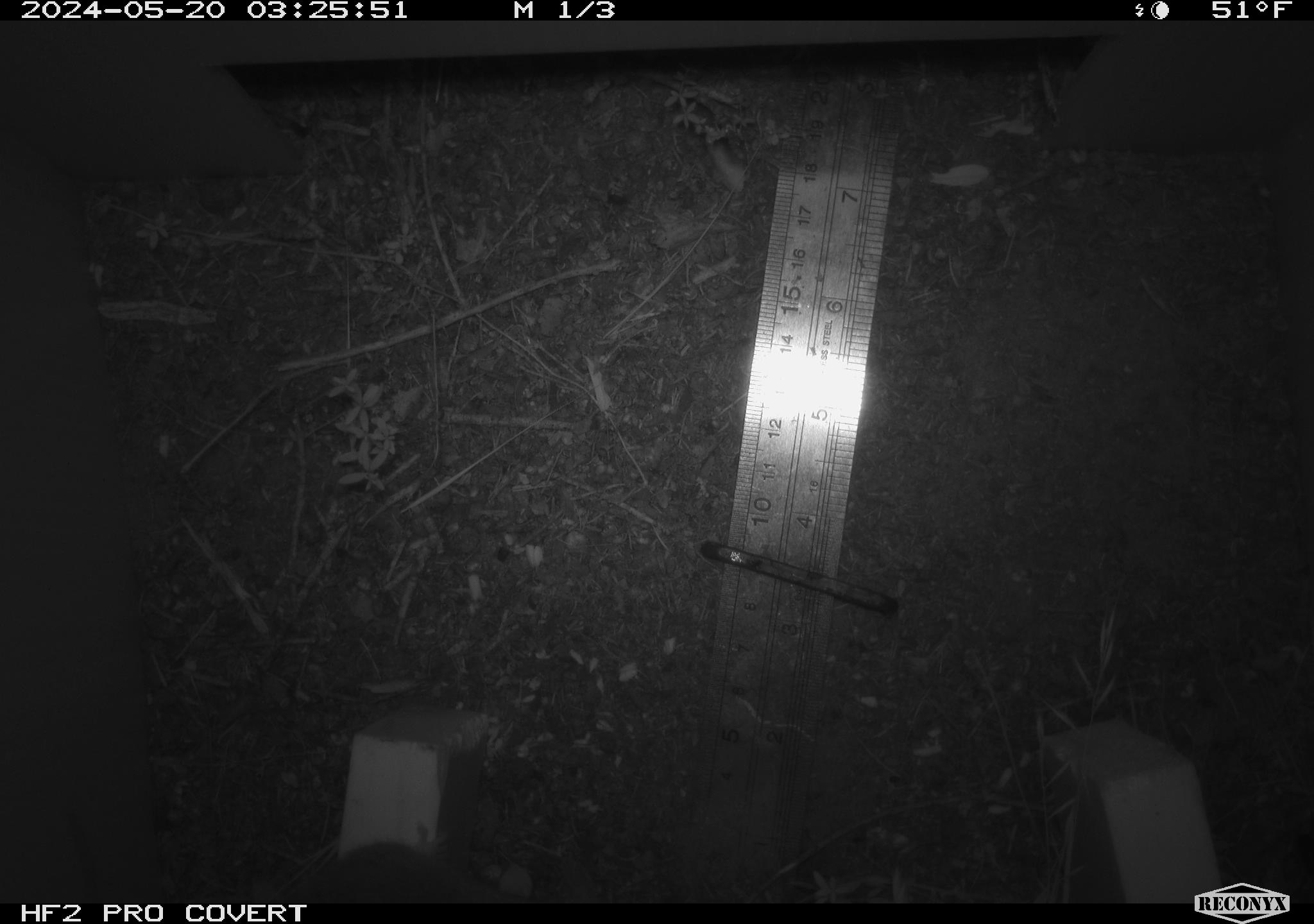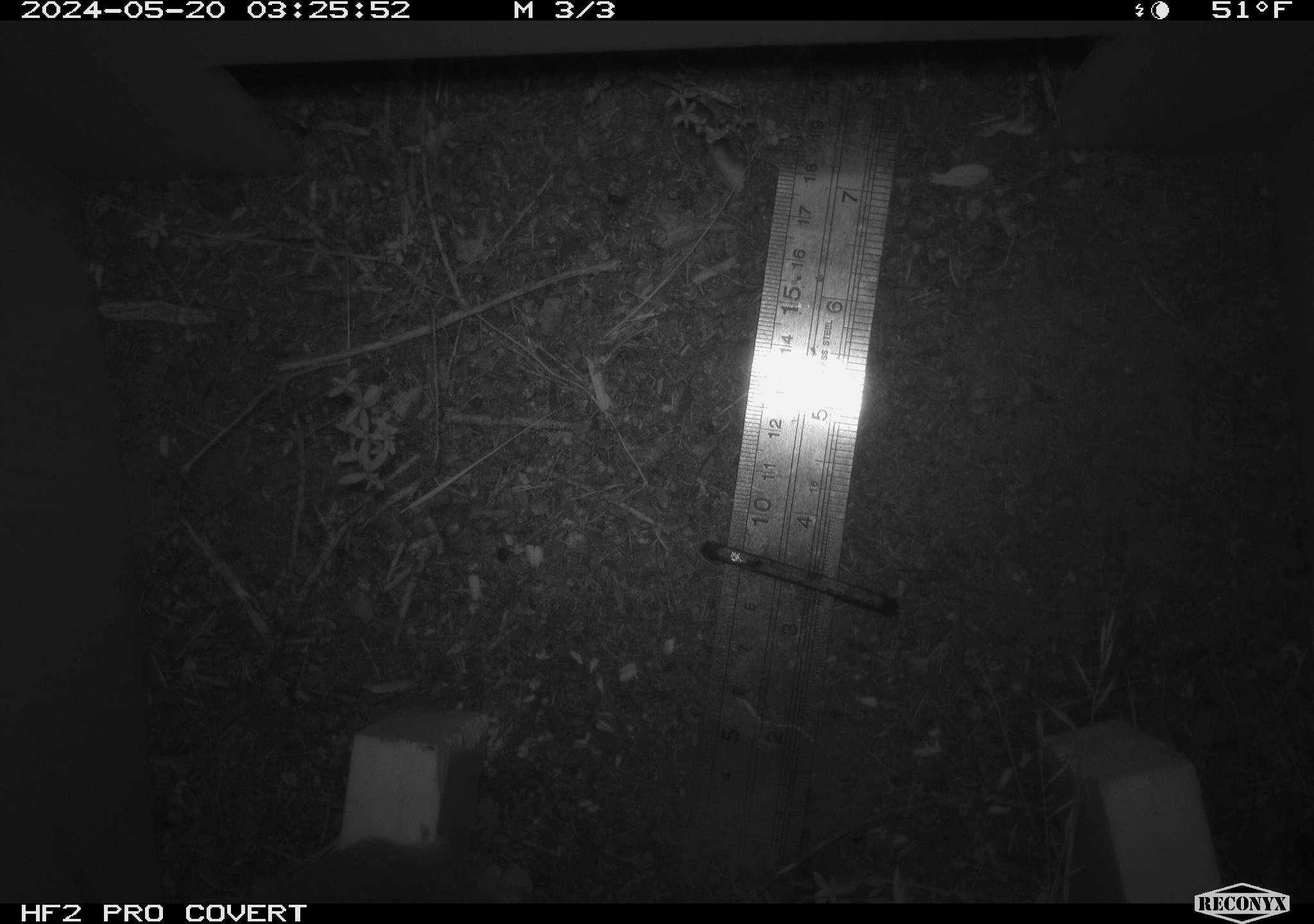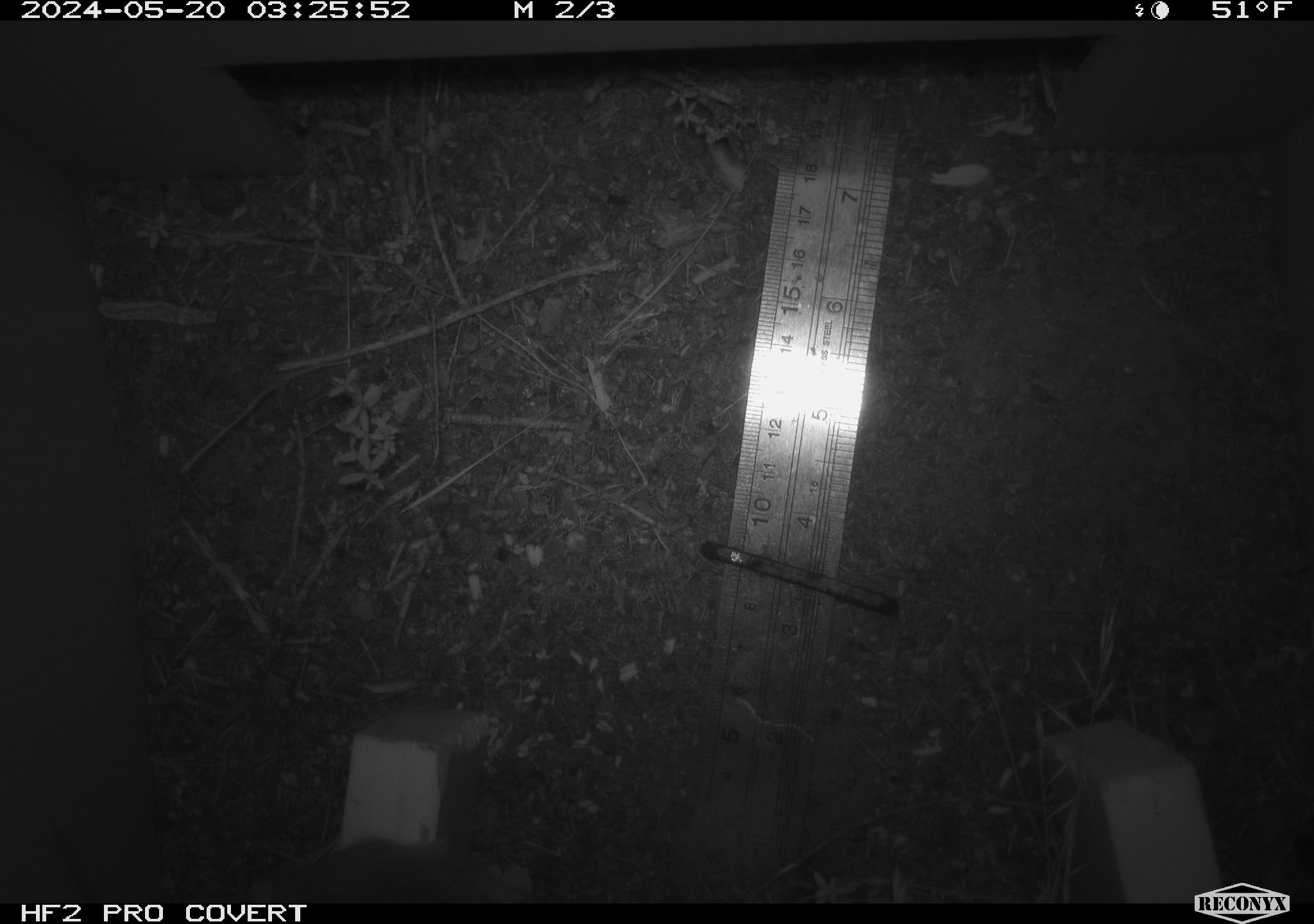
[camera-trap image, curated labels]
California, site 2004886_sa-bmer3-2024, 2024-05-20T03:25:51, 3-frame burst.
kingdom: Animalia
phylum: Chordata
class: Mammalia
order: Rodentia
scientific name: Rodentia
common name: mouse species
Mouse species (Rodentia).